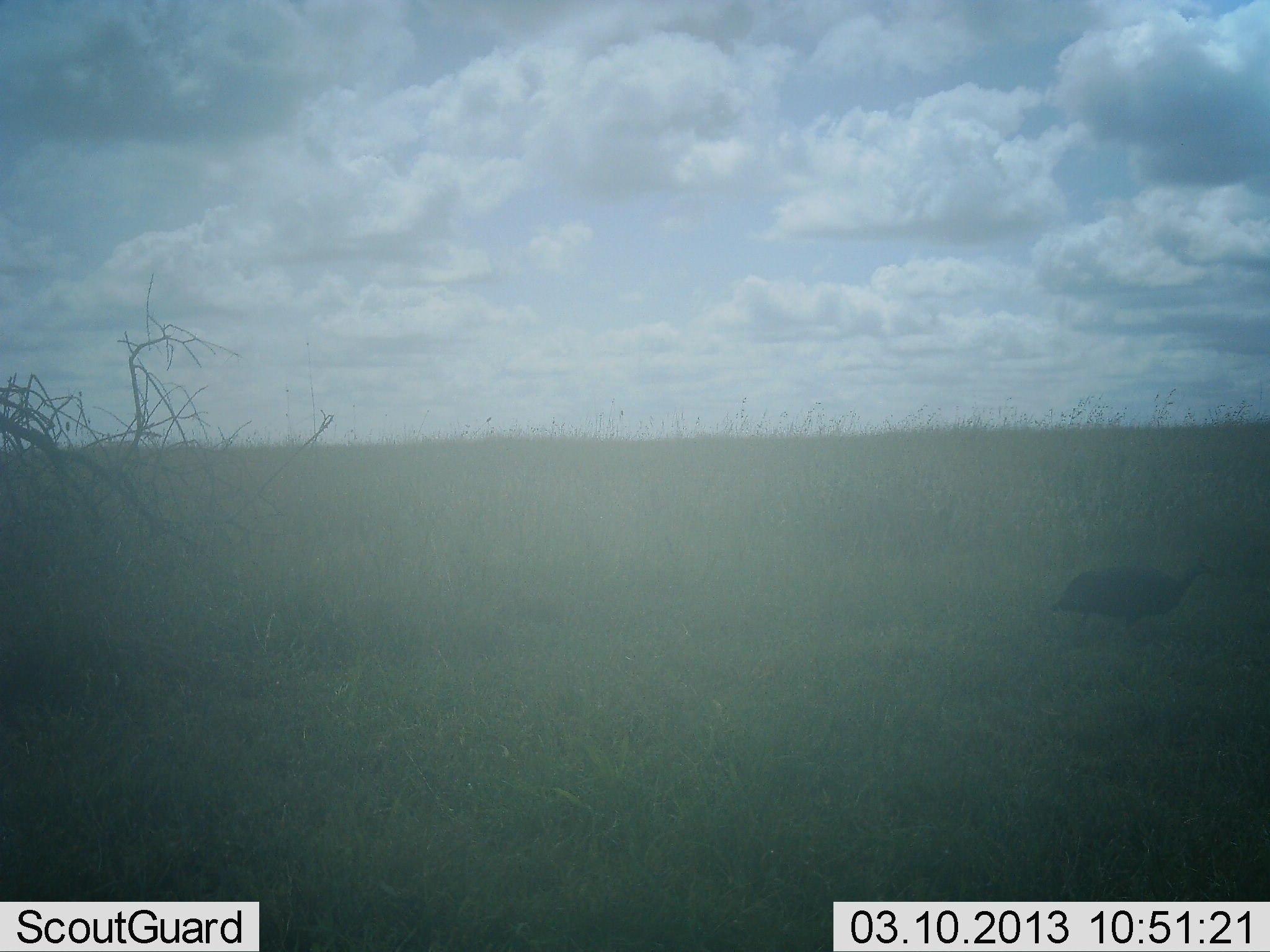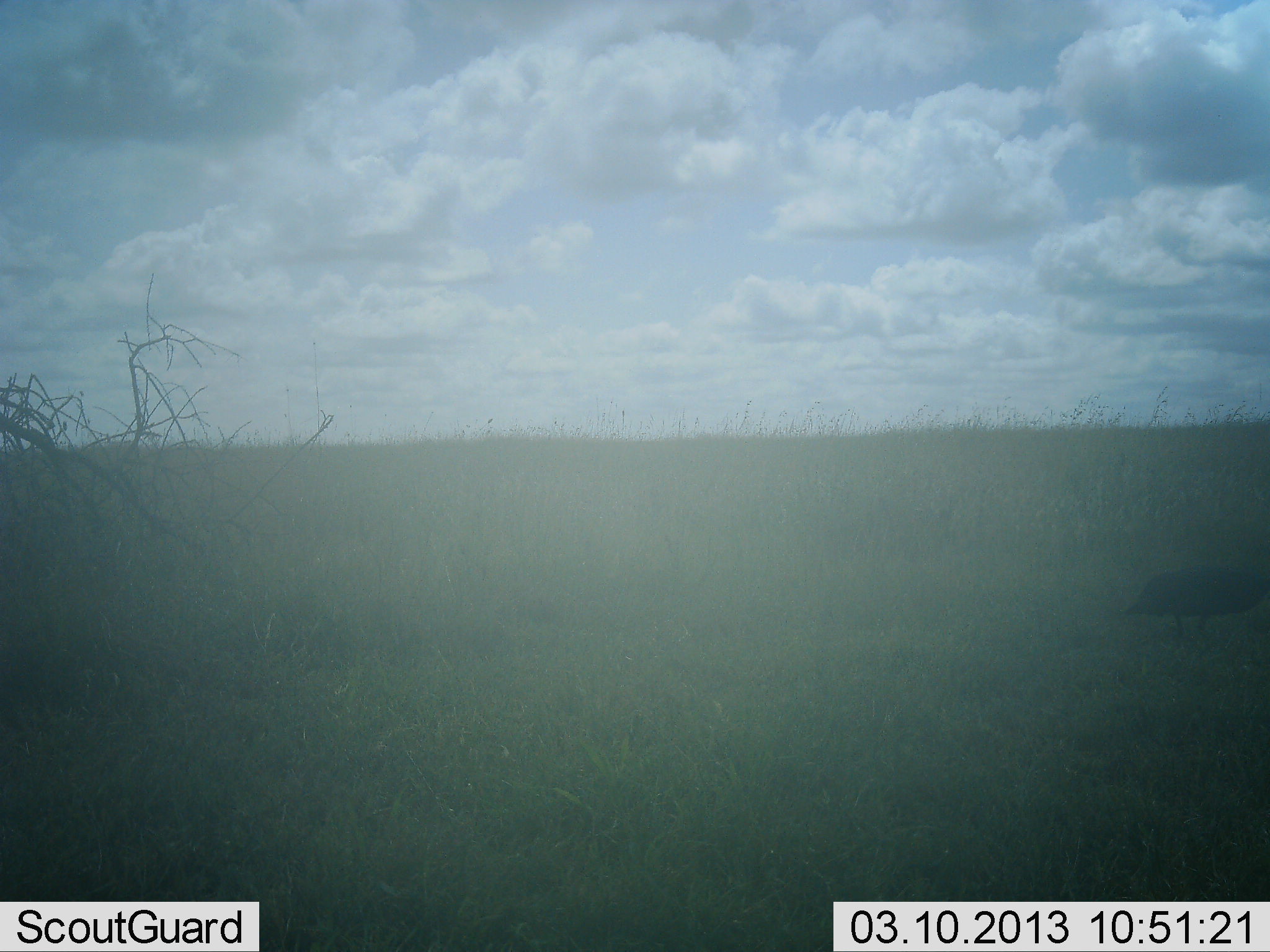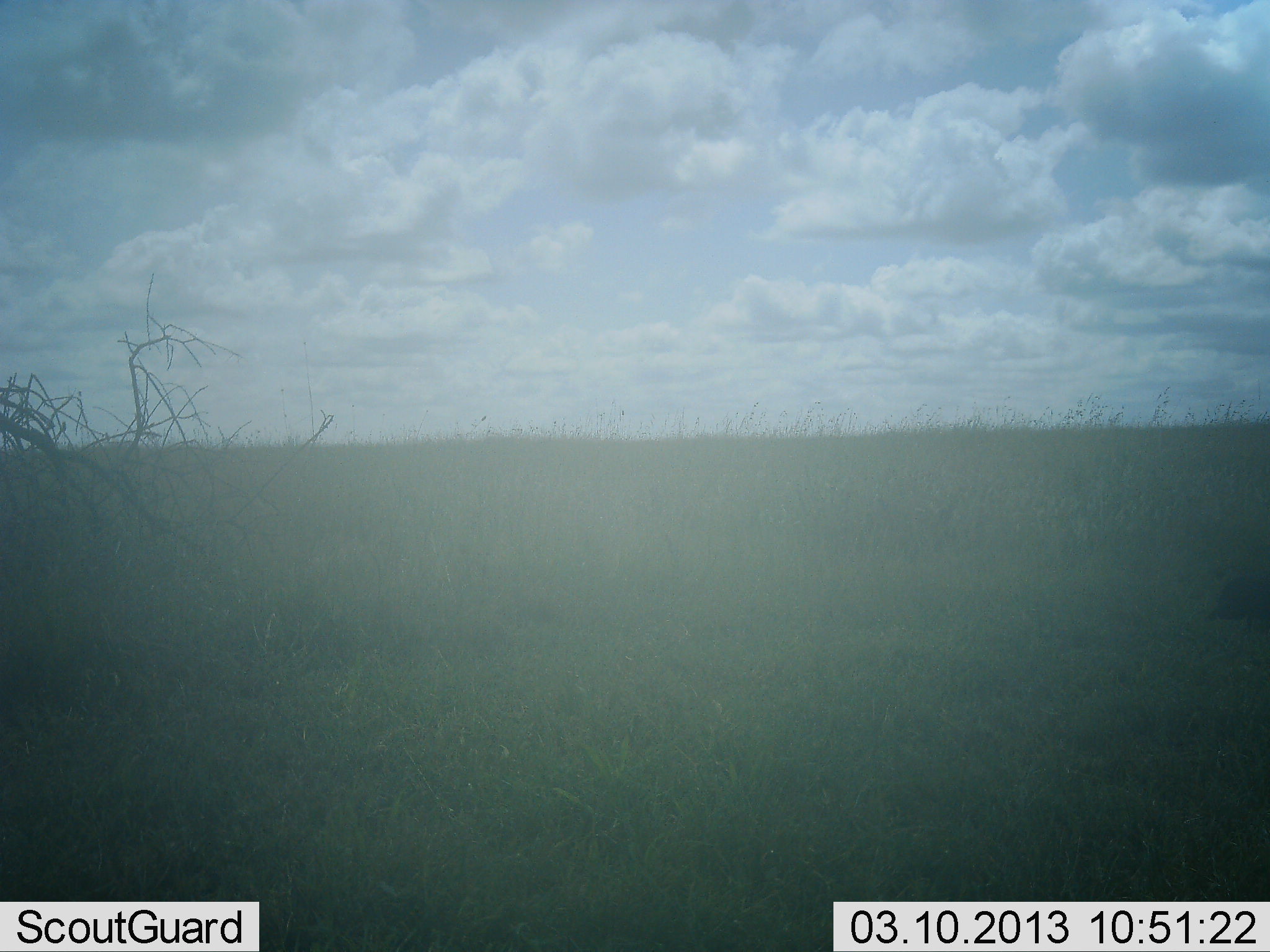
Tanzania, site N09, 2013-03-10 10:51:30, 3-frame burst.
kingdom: Animalia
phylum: Chordata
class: Aves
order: Galliformes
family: Numididae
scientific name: Numididae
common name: guinea fowl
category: guineafowl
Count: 1.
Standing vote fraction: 13%.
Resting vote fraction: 0%.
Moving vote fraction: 91%.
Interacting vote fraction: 0%.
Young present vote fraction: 0%.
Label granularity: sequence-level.